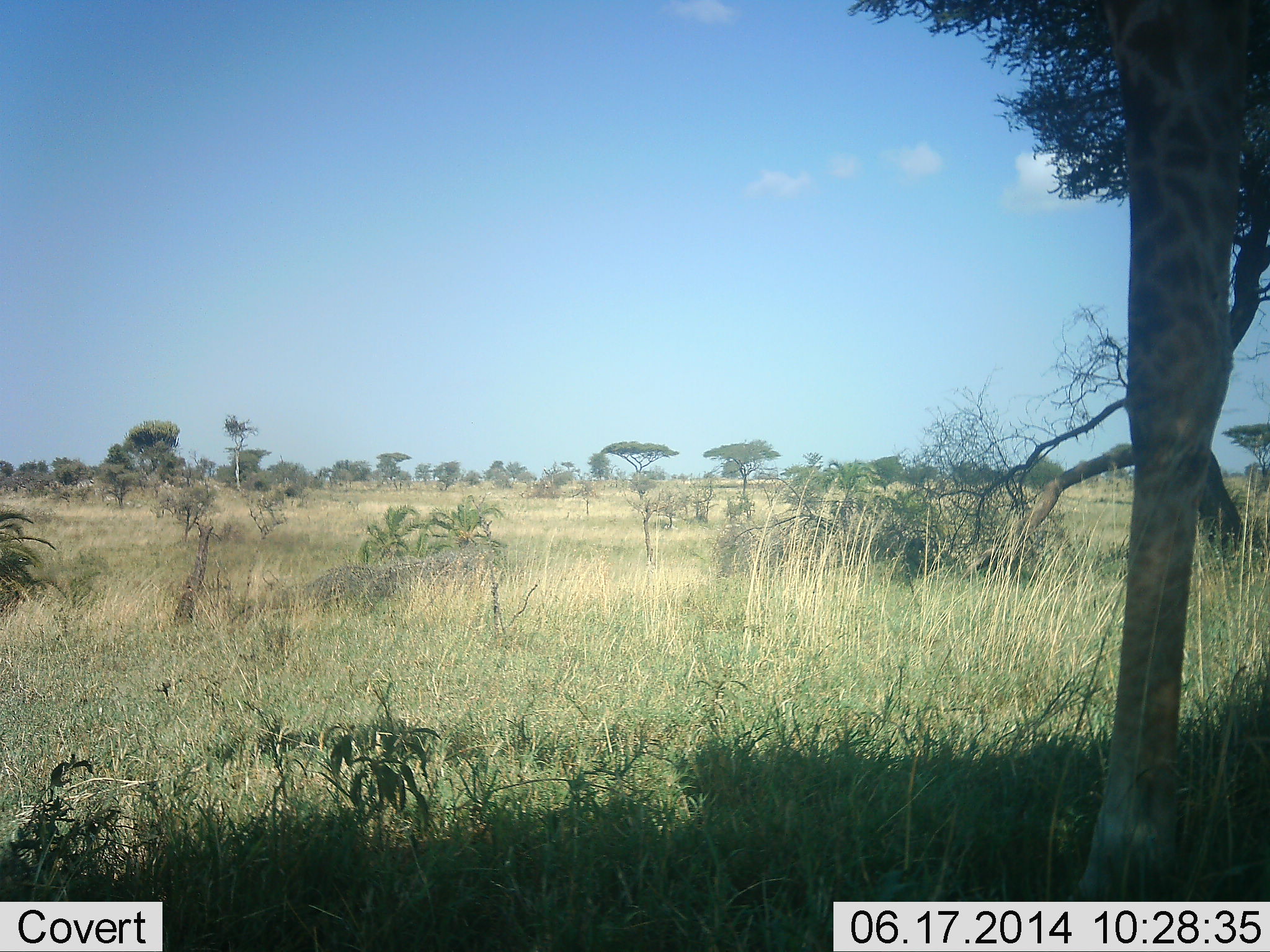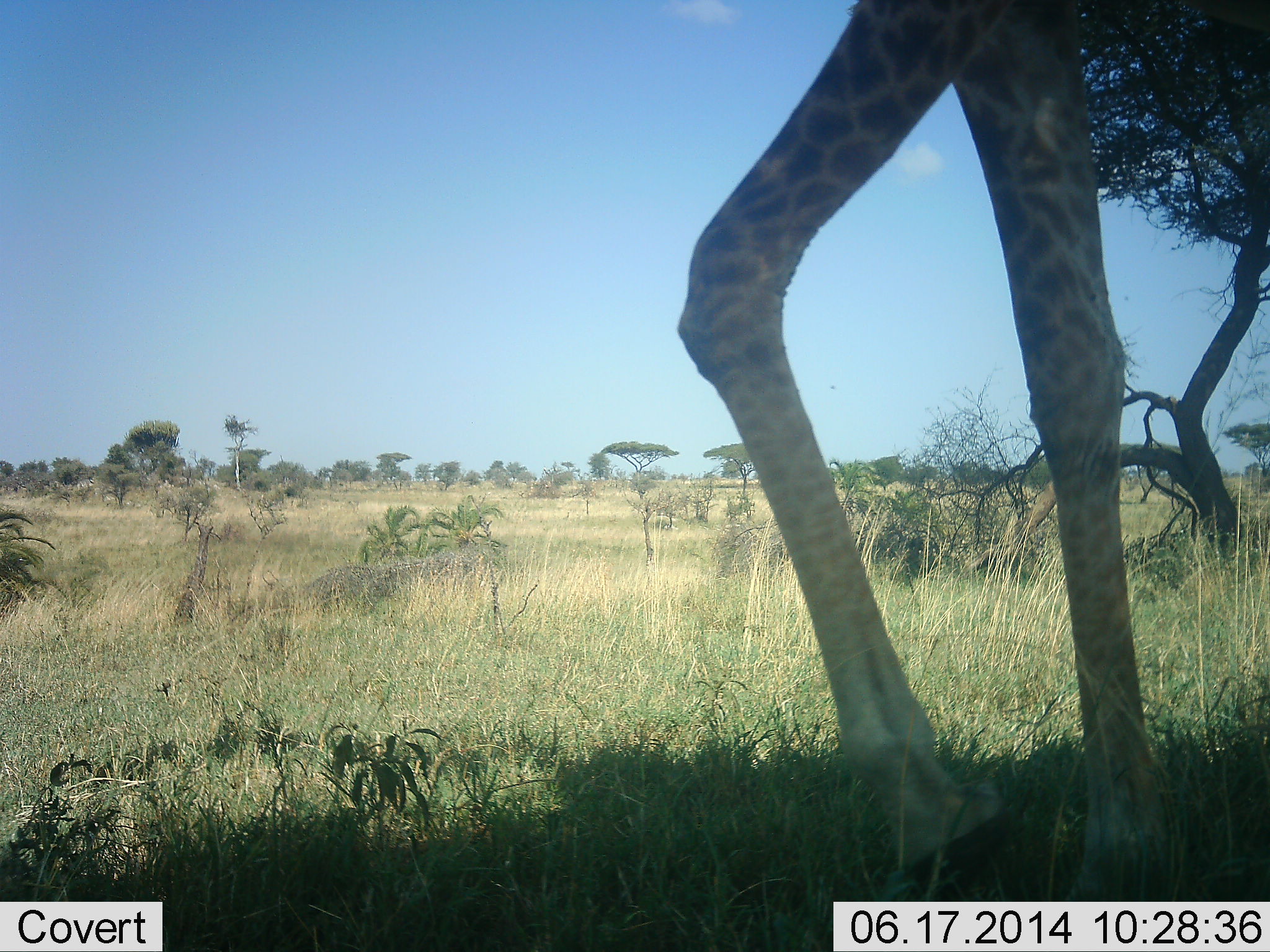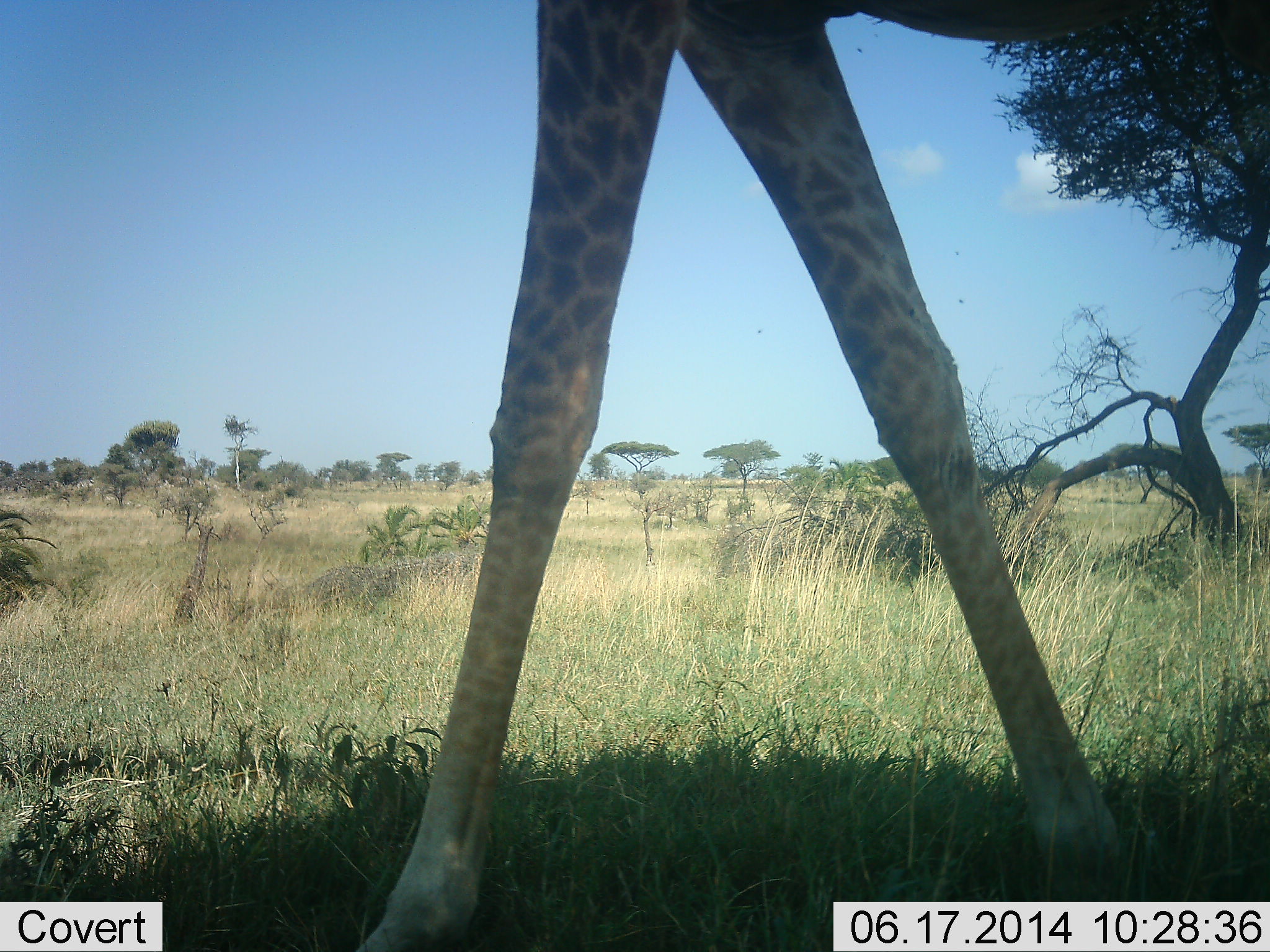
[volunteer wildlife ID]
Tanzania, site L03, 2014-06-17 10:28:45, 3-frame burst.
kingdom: Animalia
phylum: Chordata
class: Mammalia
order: Artiodactyla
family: Giraffidae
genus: Giraffa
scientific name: Giraffa camelopardalis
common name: giraffe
Giraffe (Giraffa camelopardalis), count 1. Behavior (volunteer vote fractions): standing 11%, resting 0%, moving 89%, interacting 0%. Young present (vote fraction): 0%. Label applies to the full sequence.